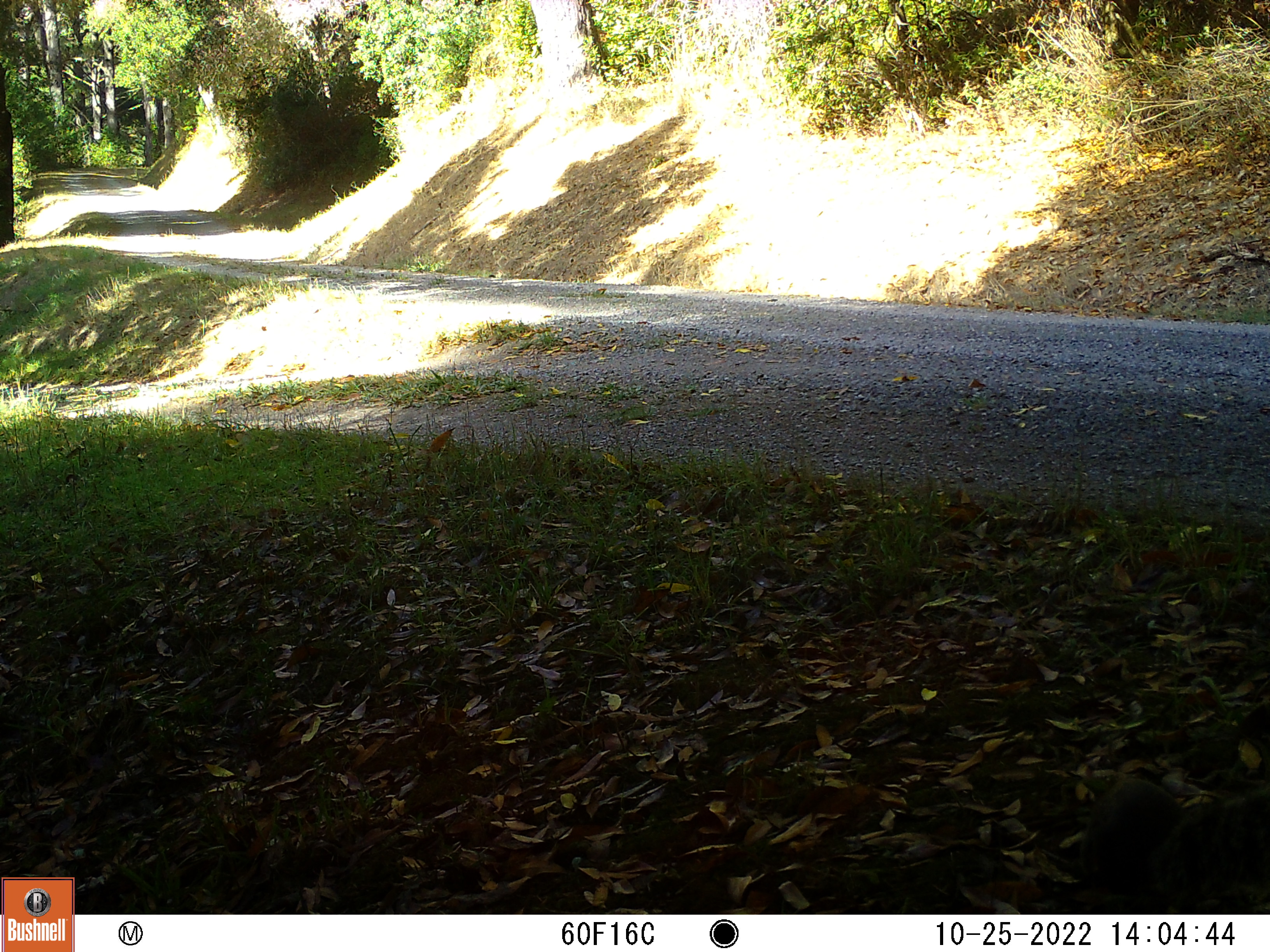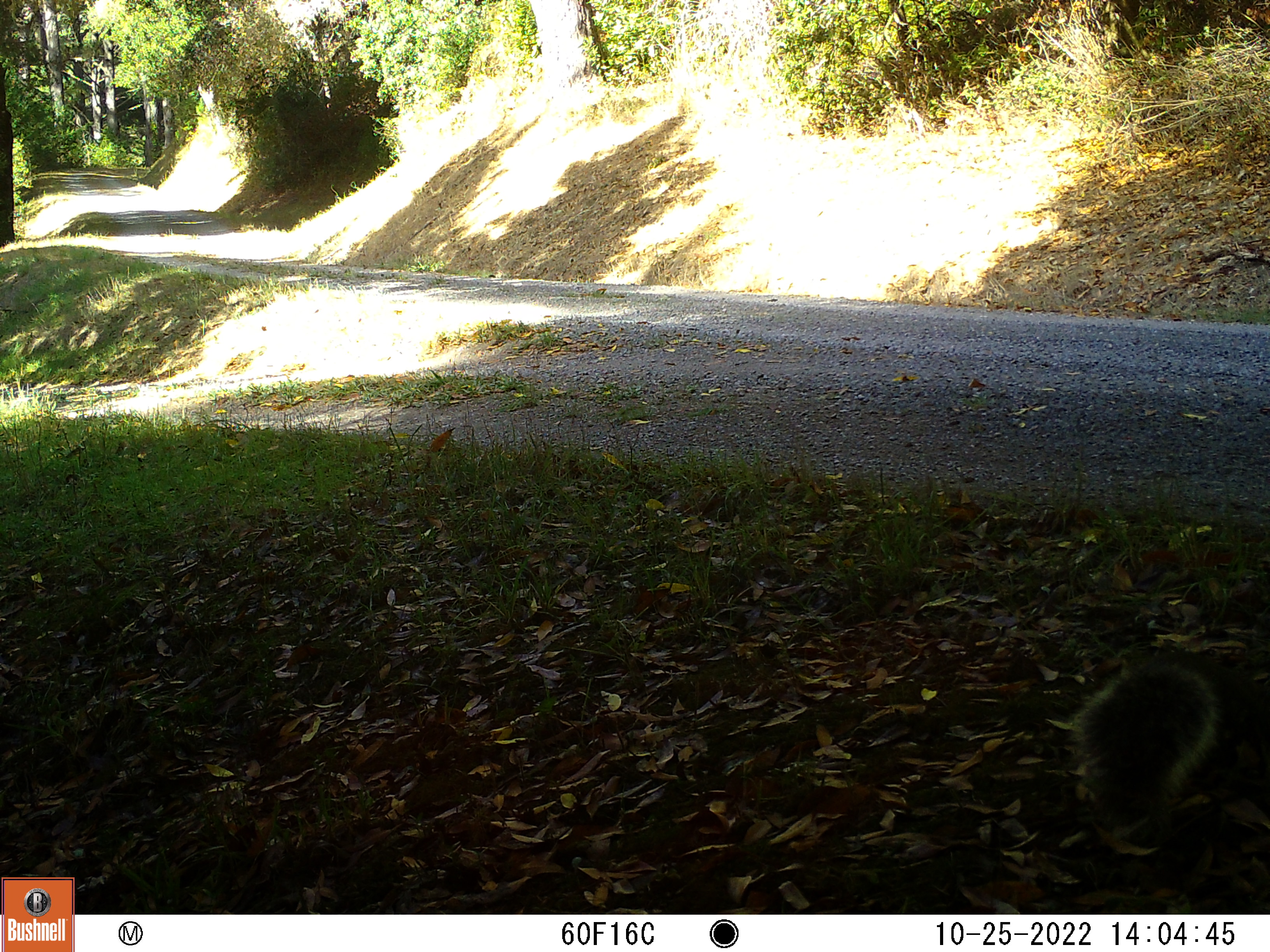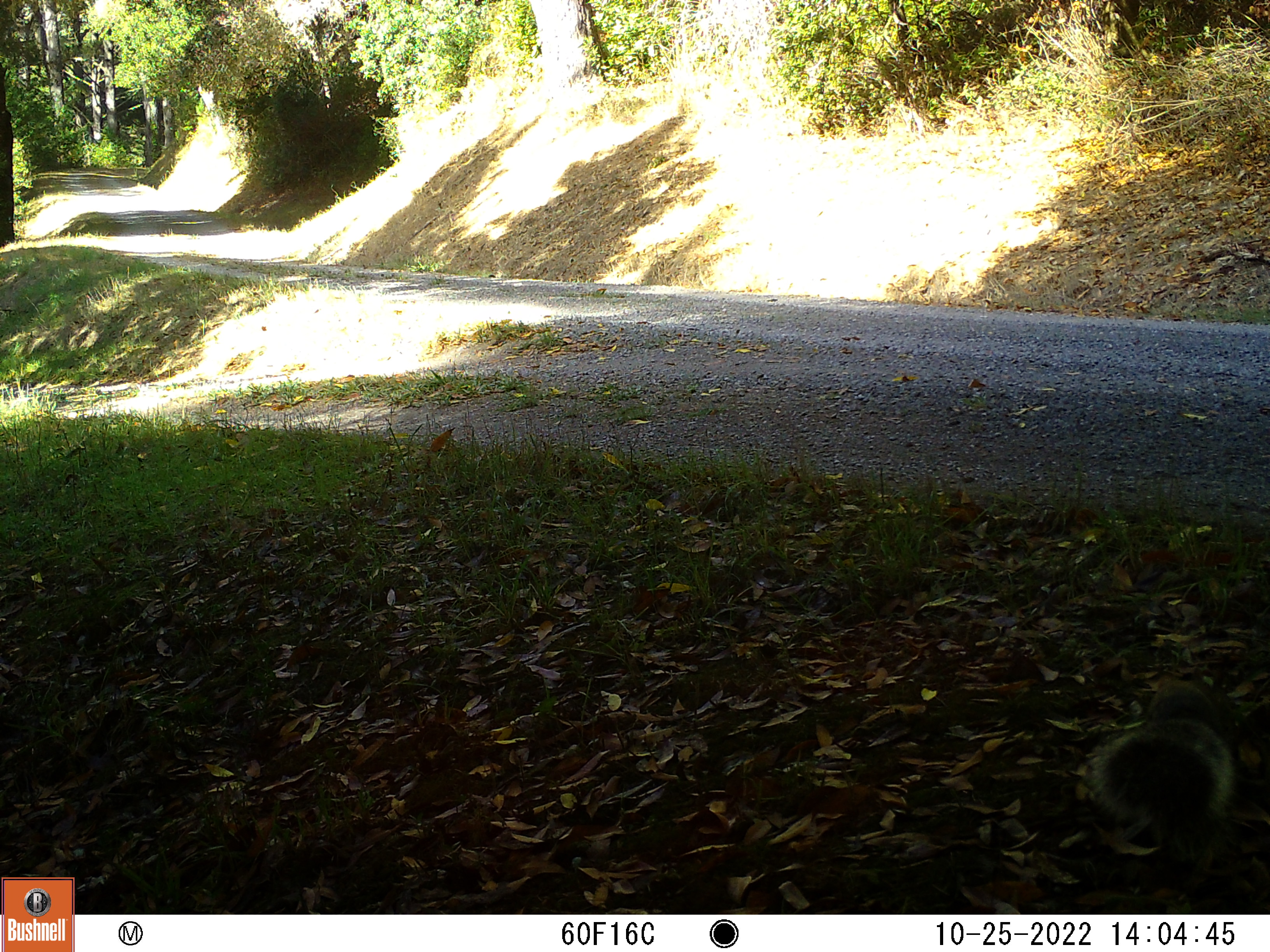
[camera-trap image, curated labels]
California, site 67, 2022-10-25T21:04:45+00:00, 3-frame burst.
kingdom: Animalia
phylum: Chordata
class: Mammalia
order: Rodentia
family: Sciuridae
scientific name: Sciuridae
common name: squirrel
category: unknown squirrel